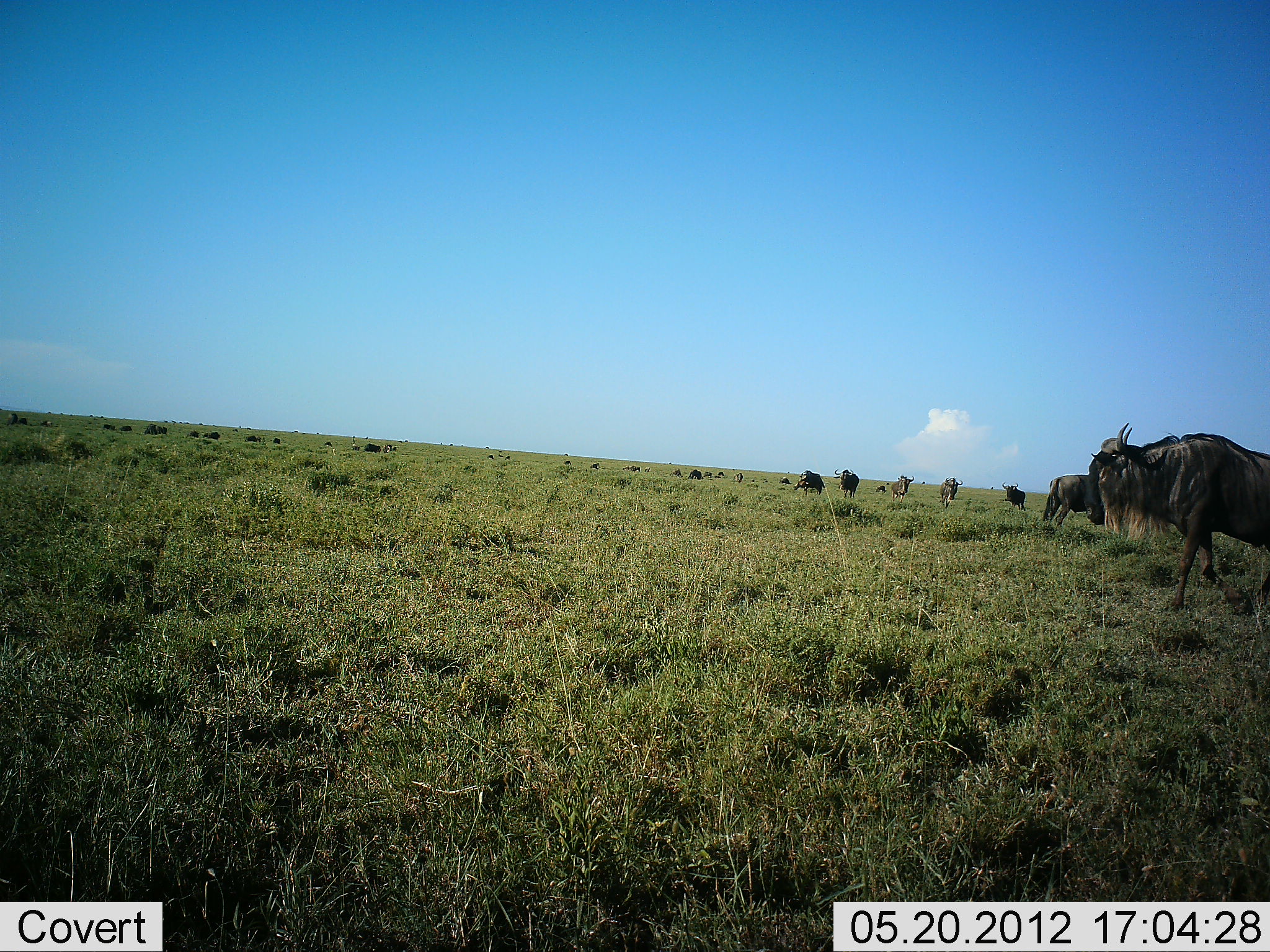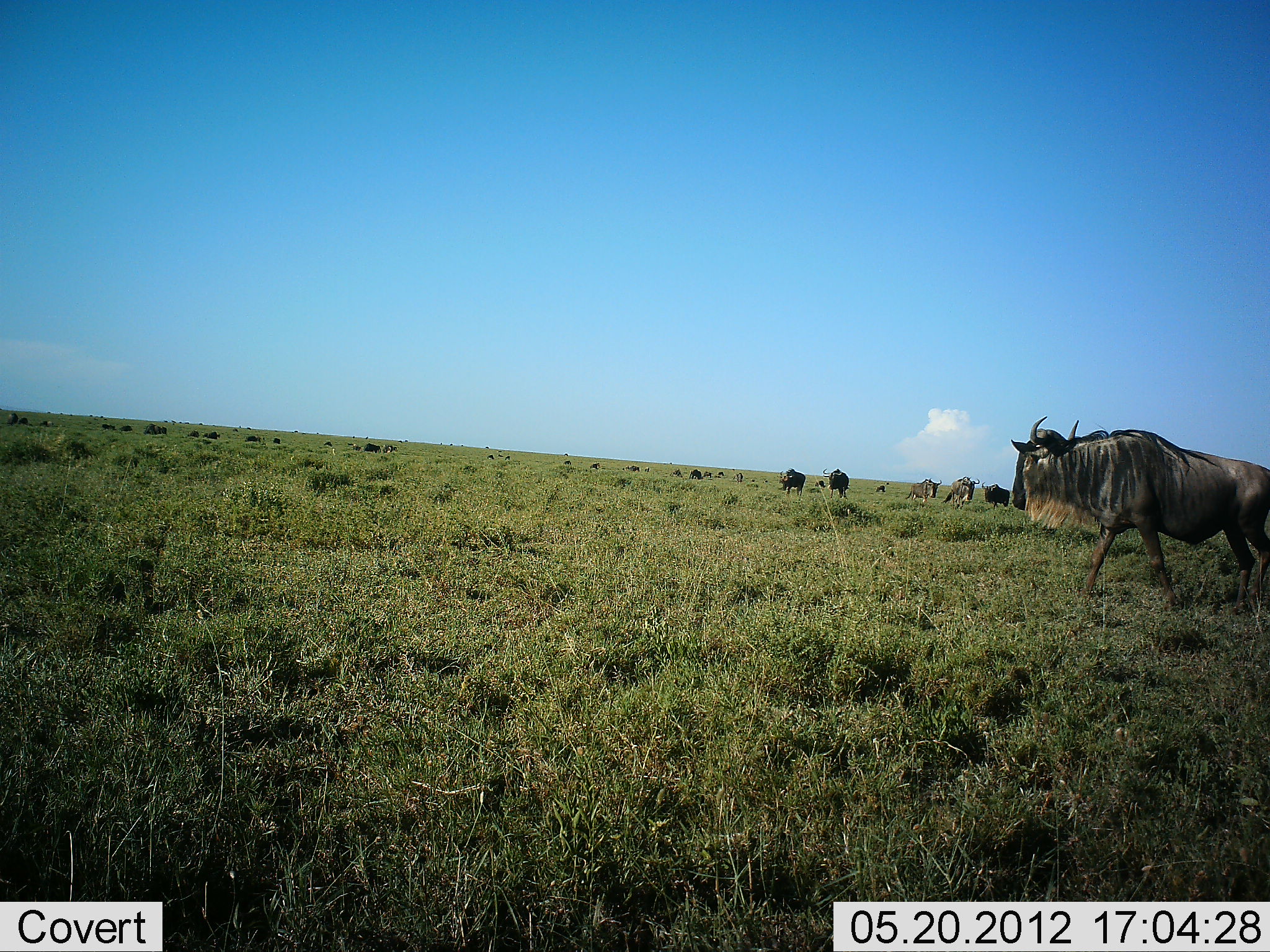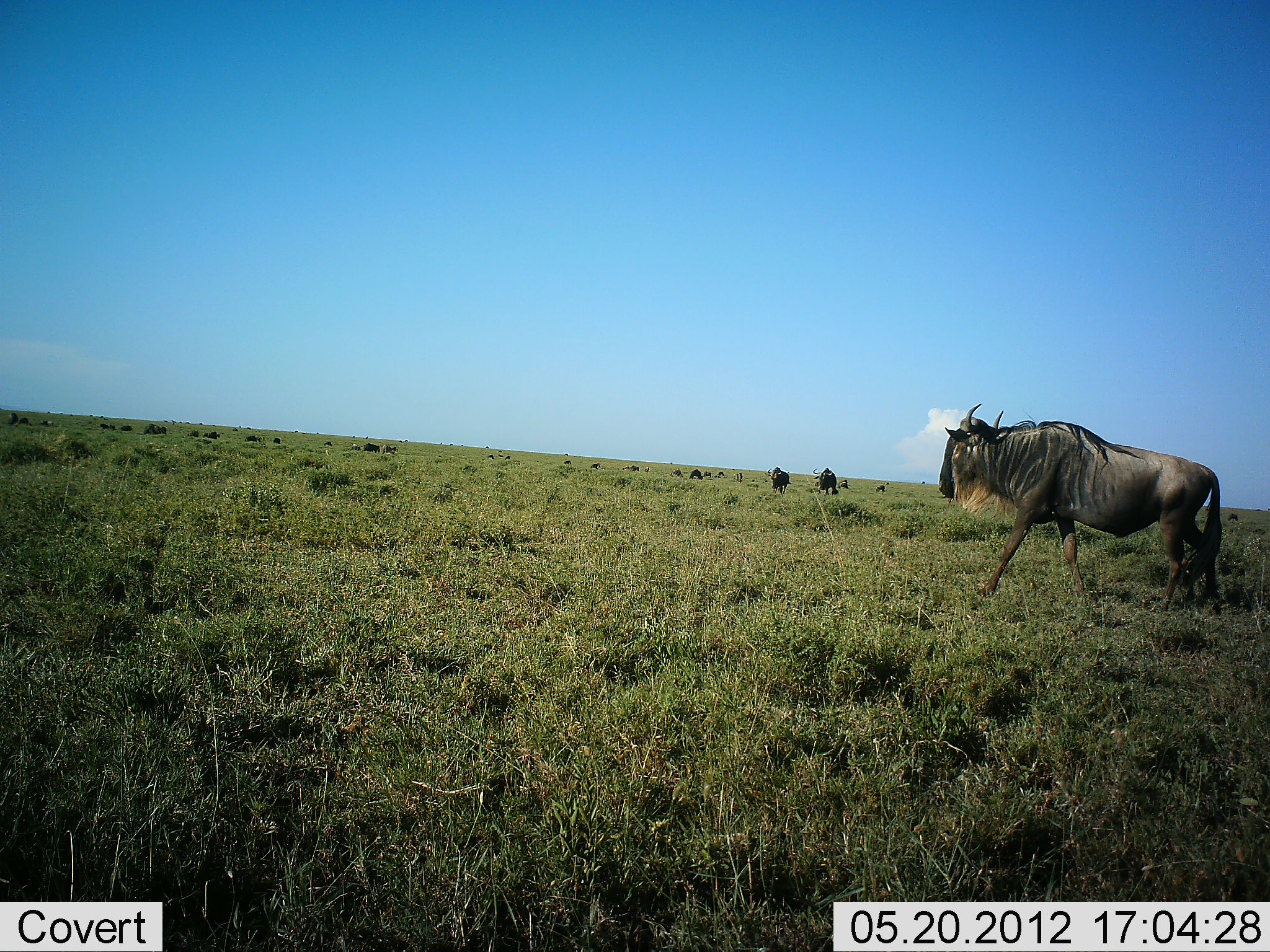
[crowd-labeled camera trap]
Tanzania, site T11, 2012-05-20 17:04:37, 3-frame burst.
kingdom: Animalia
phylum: Chordata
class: Mammalia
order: Artiodactyla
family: Bovidae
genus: Connochaetes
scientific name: Connochaetes taurinus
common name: blue wildebeest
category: wildebeest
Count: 7.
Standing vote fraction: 30%.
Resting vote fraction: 0%.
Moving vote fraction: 90%.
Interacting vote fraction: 0%.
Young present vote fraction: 0%.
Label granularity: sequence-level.